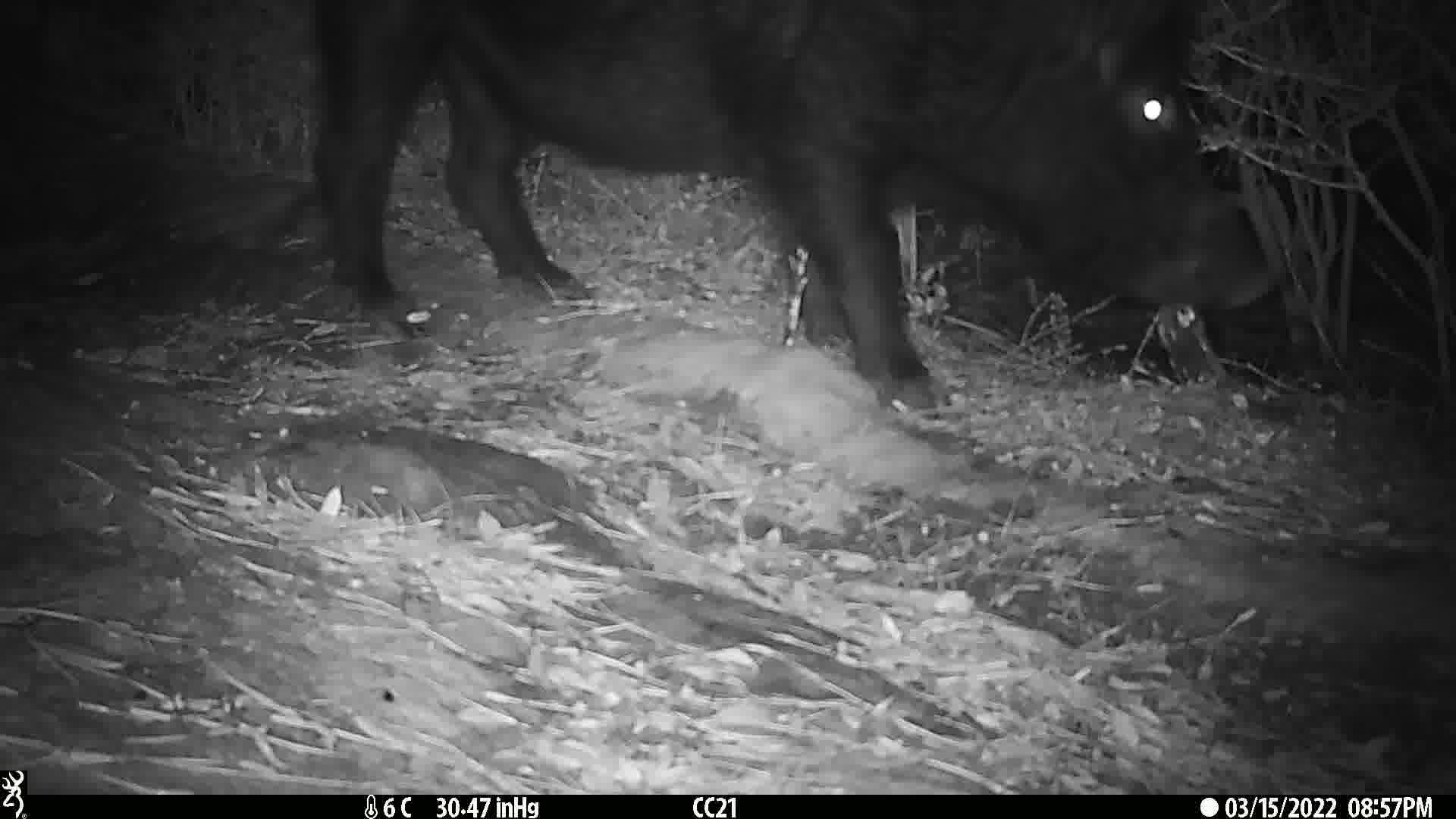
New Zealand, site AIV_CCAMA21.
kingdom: Animalia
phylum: Chordata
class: Mammalia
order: Artiodactyla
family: Suidae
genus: Sus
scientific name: Sus scrofa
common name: pig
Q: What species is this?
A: Pig (Sus scrofa).